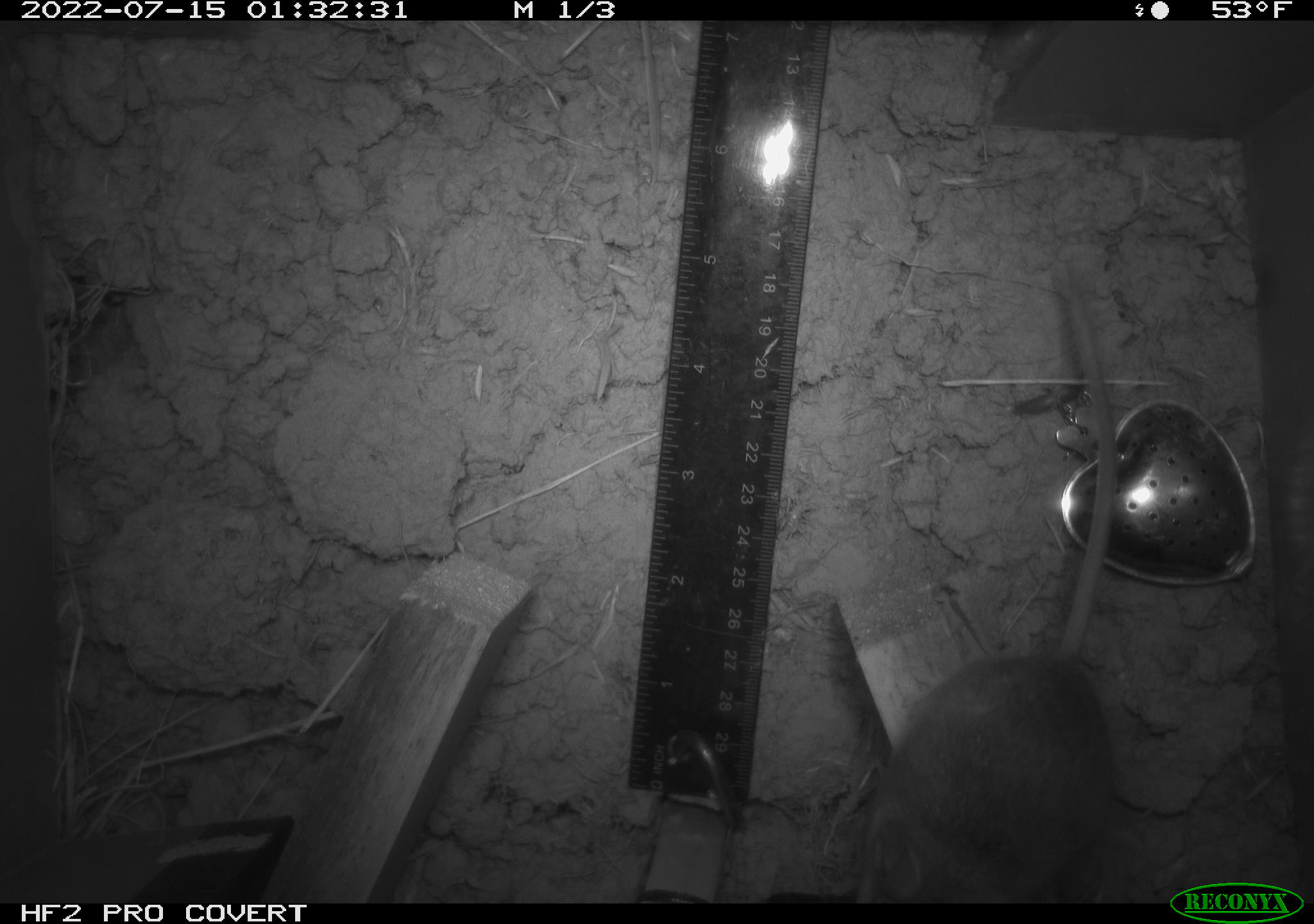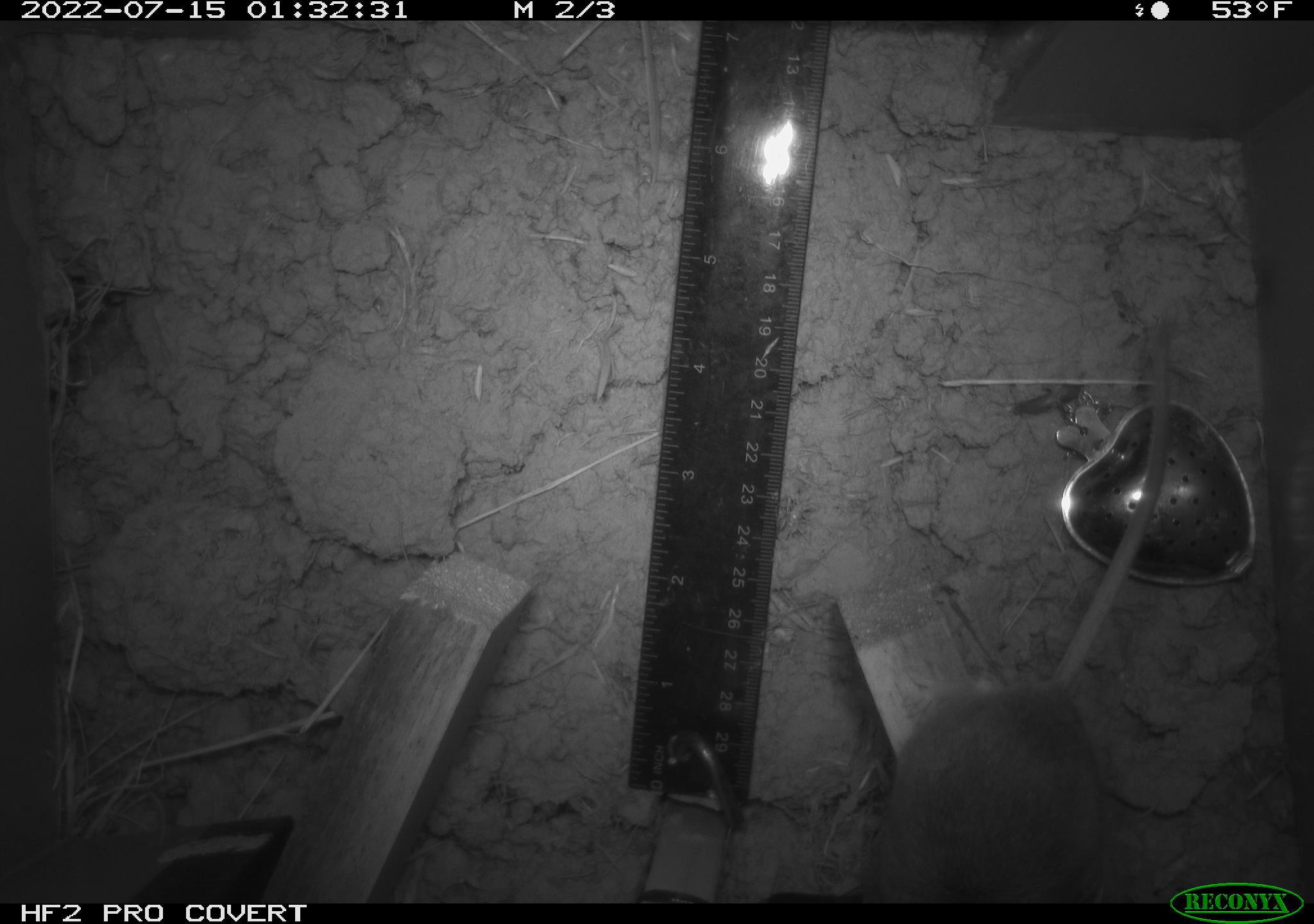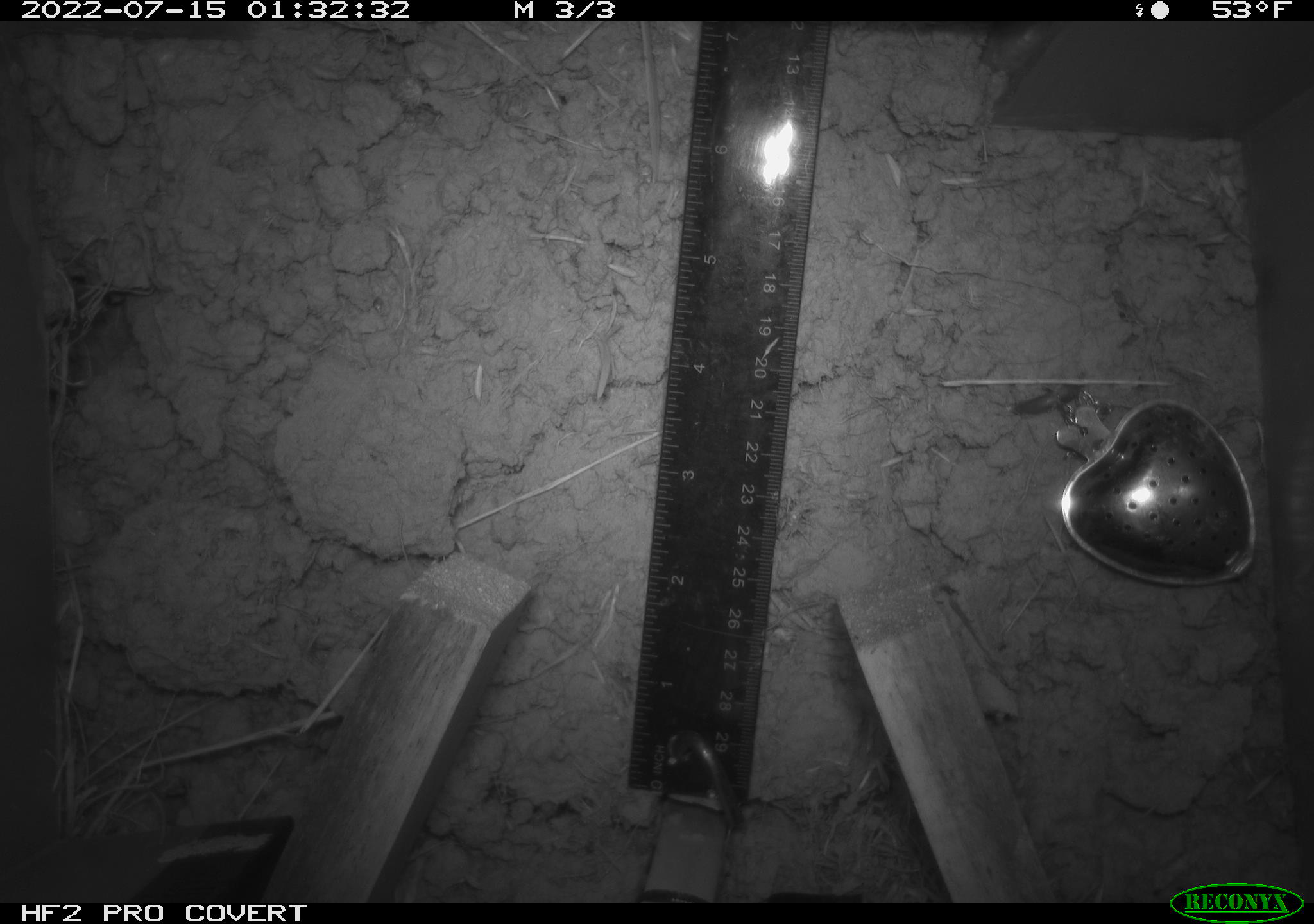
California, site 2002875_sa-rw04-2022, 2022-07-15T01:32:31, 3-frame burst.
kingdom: Animalia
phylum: Chordata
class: Mammalia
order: Rodentia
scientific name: Rodentia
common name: mouse species